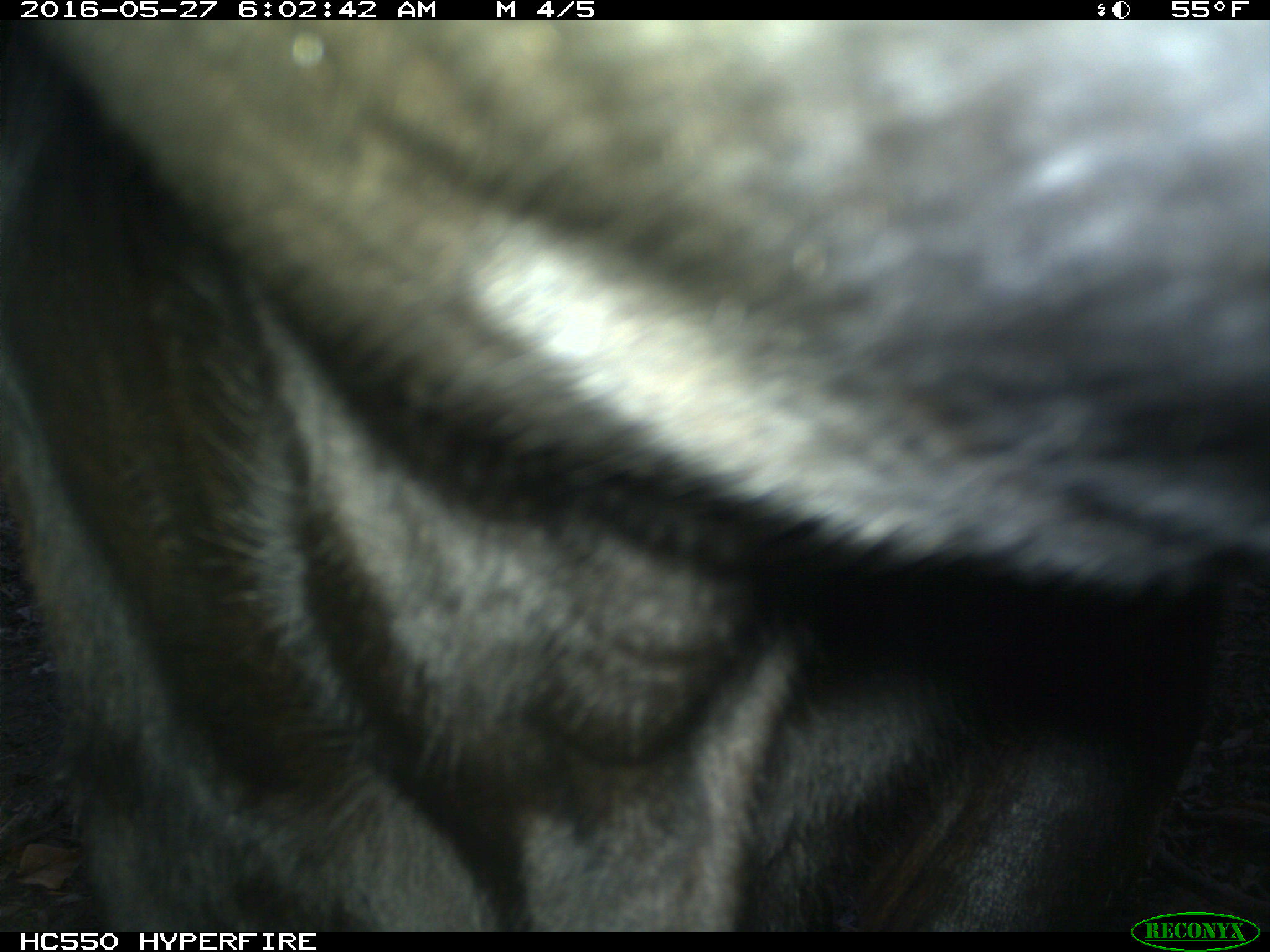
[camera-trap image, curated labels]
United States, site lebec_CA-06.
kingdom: Animalia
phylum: Chordata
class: Mammalia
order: Artiodactyla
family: Bovidae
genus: Bos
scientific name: Bos taurus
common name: domestic cow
Bos taurus (domestic cow).